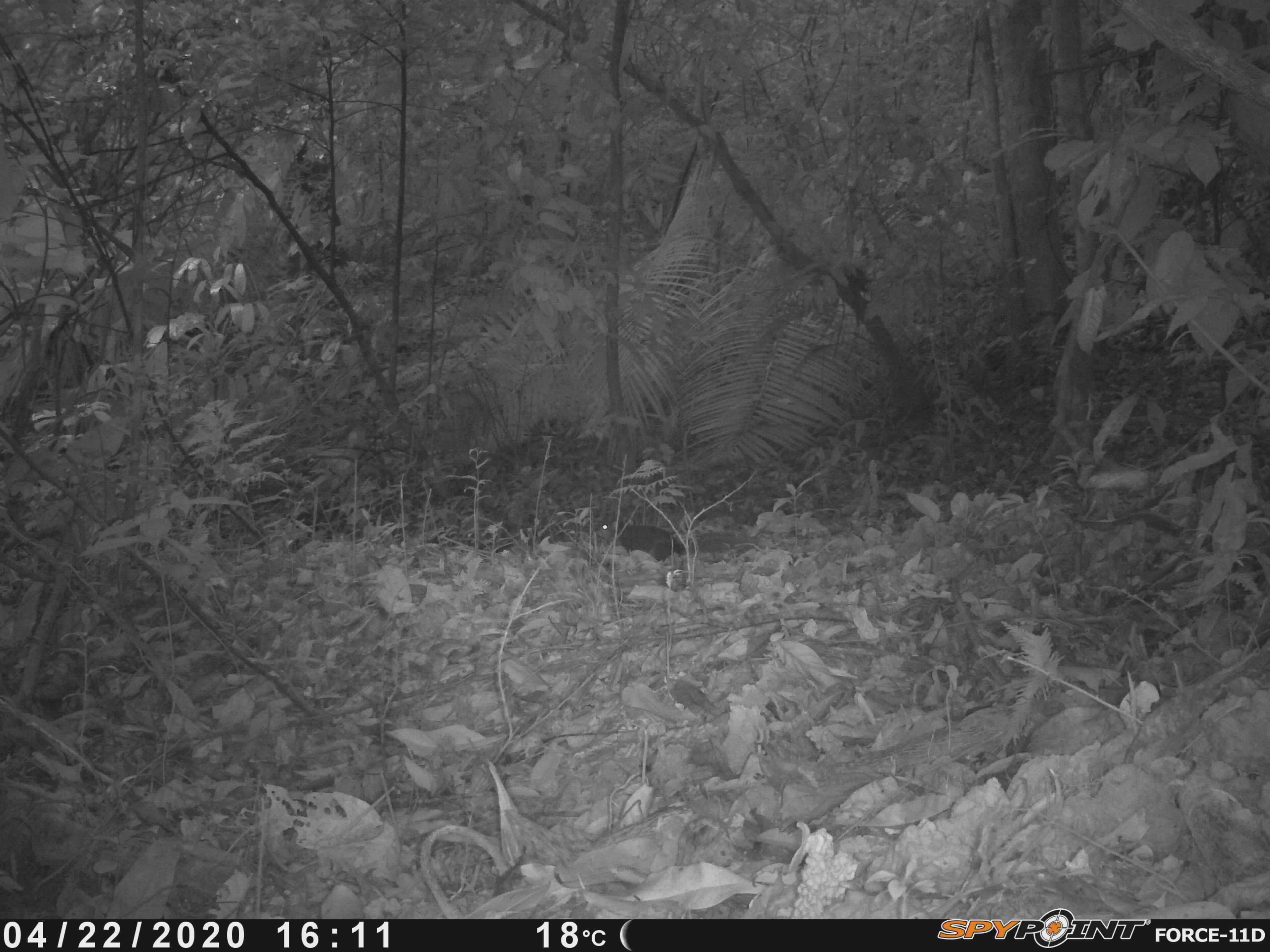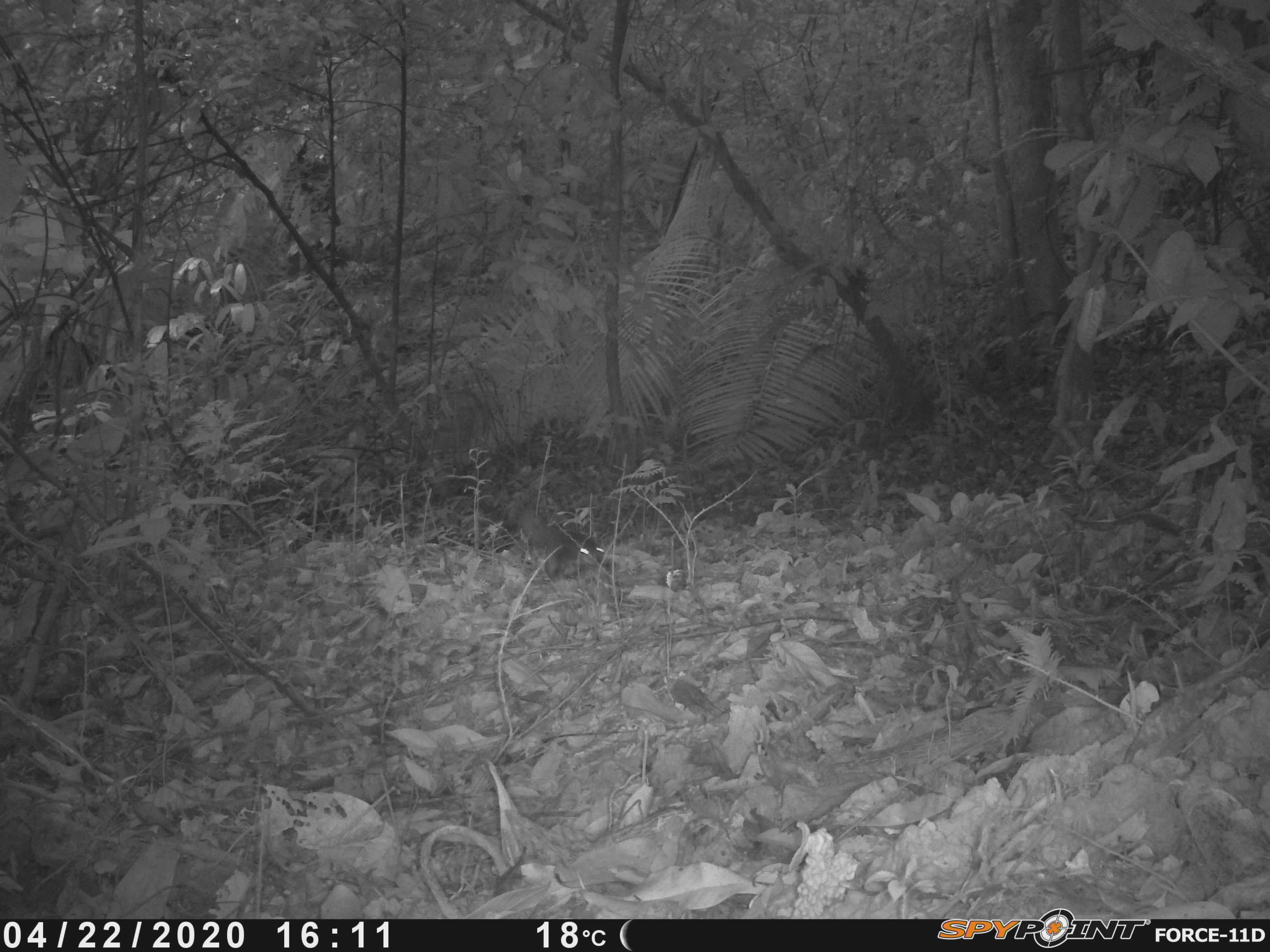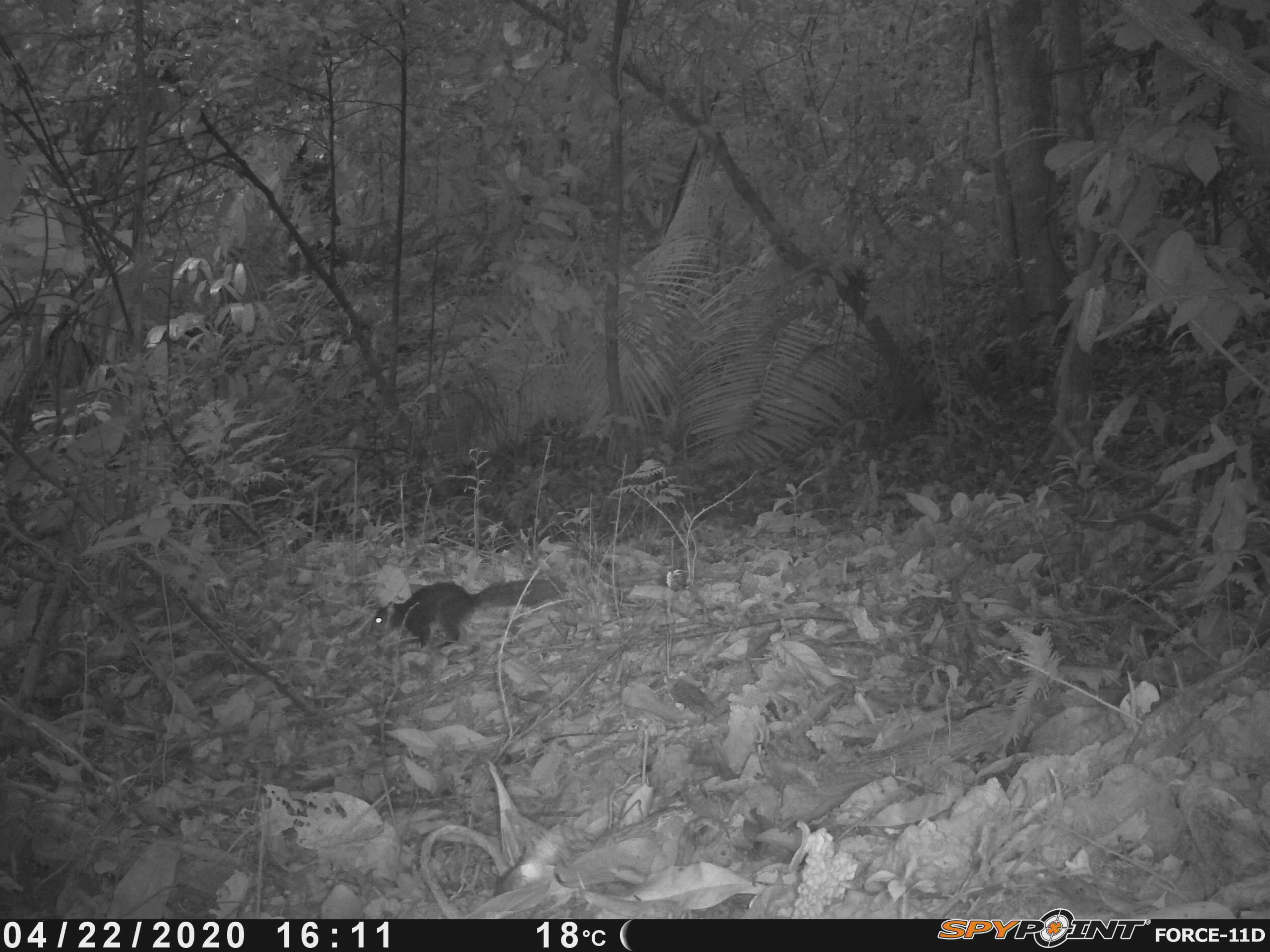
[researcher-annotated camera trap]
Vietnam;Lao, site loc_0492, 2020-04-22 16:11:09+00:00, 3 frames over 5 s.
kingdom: Animalia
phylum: Chordata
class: Mammalia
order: Rodentia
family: Sciuridae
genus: Dremomys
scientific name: Dremomys rufigenis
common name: red-cheeked squirrel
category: red cheeked squirrel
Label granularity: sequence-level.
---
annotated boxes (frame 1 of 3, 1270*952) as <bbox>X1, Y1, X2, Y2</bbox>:
red cheeked squirrel: <bbox>595, 517, 759, 562</bbox>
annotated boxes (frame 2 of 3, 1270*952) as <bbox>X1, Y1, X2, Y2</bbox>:
red cheeked squirrel: <bbox>514, 507, 610, 579</bbox>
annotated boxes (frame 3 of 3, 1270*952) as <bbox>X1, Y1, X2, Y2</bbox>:
red cheeked squirrel: <bbox>368, 577, 566, 647</bbox>